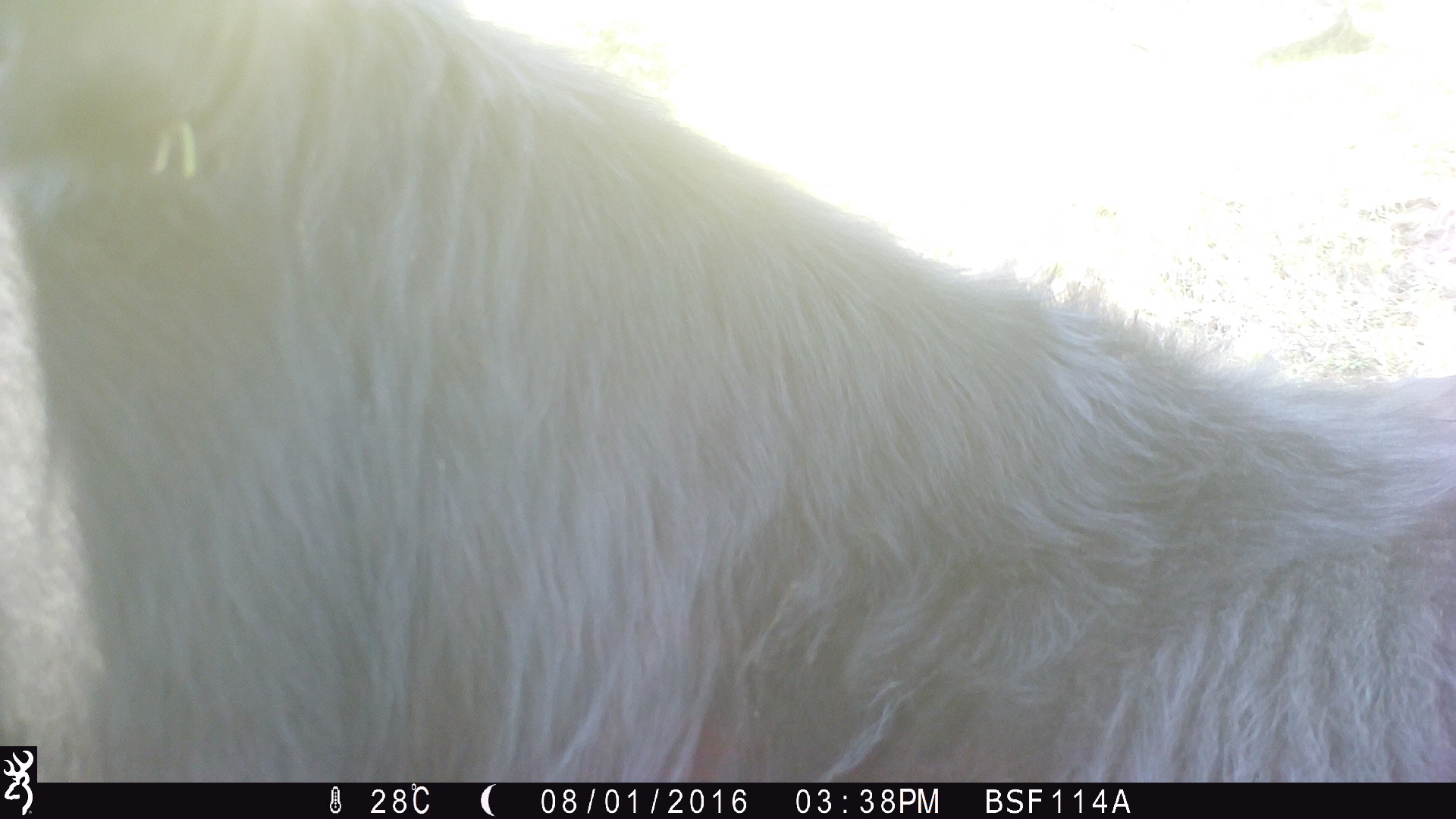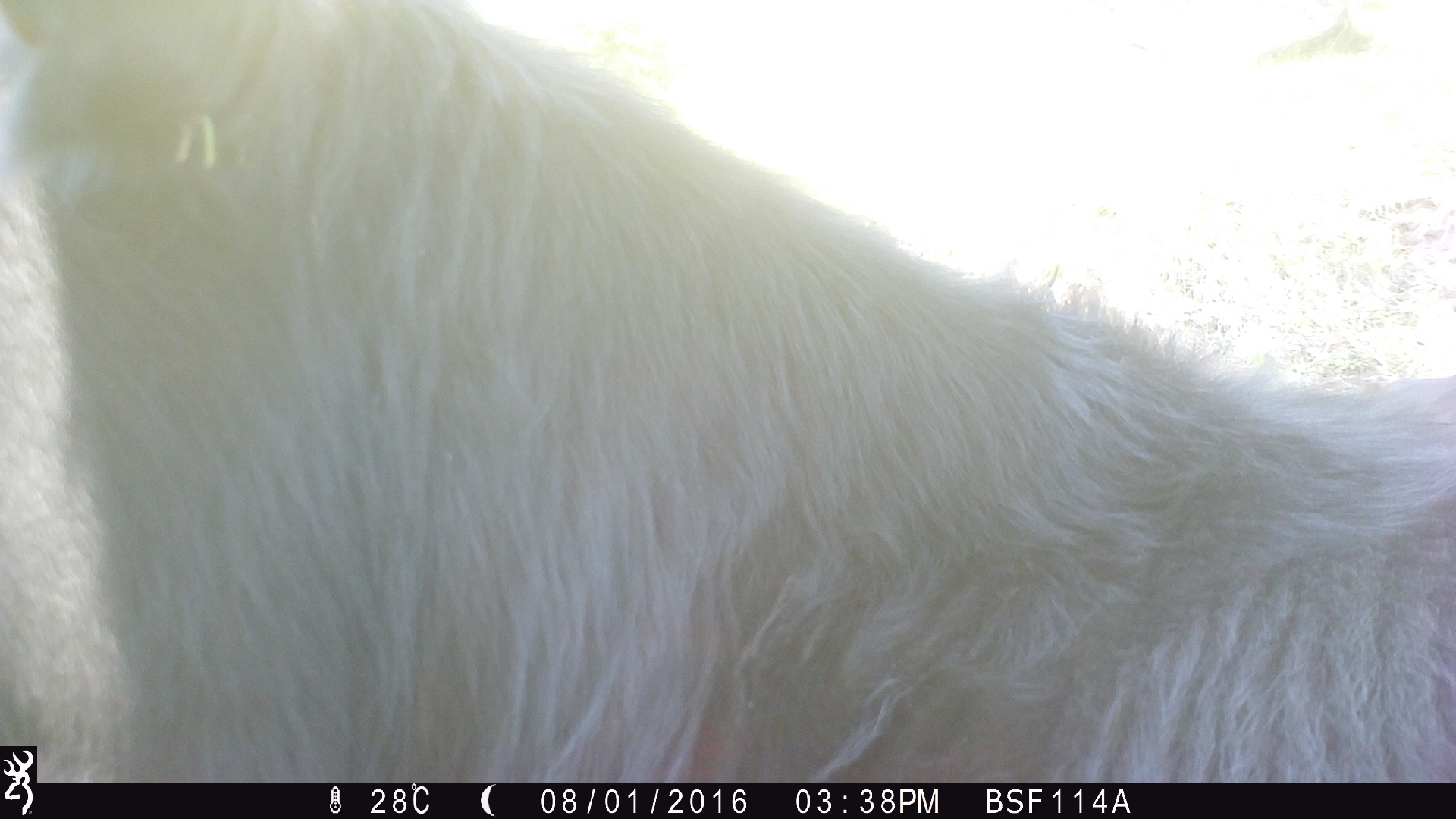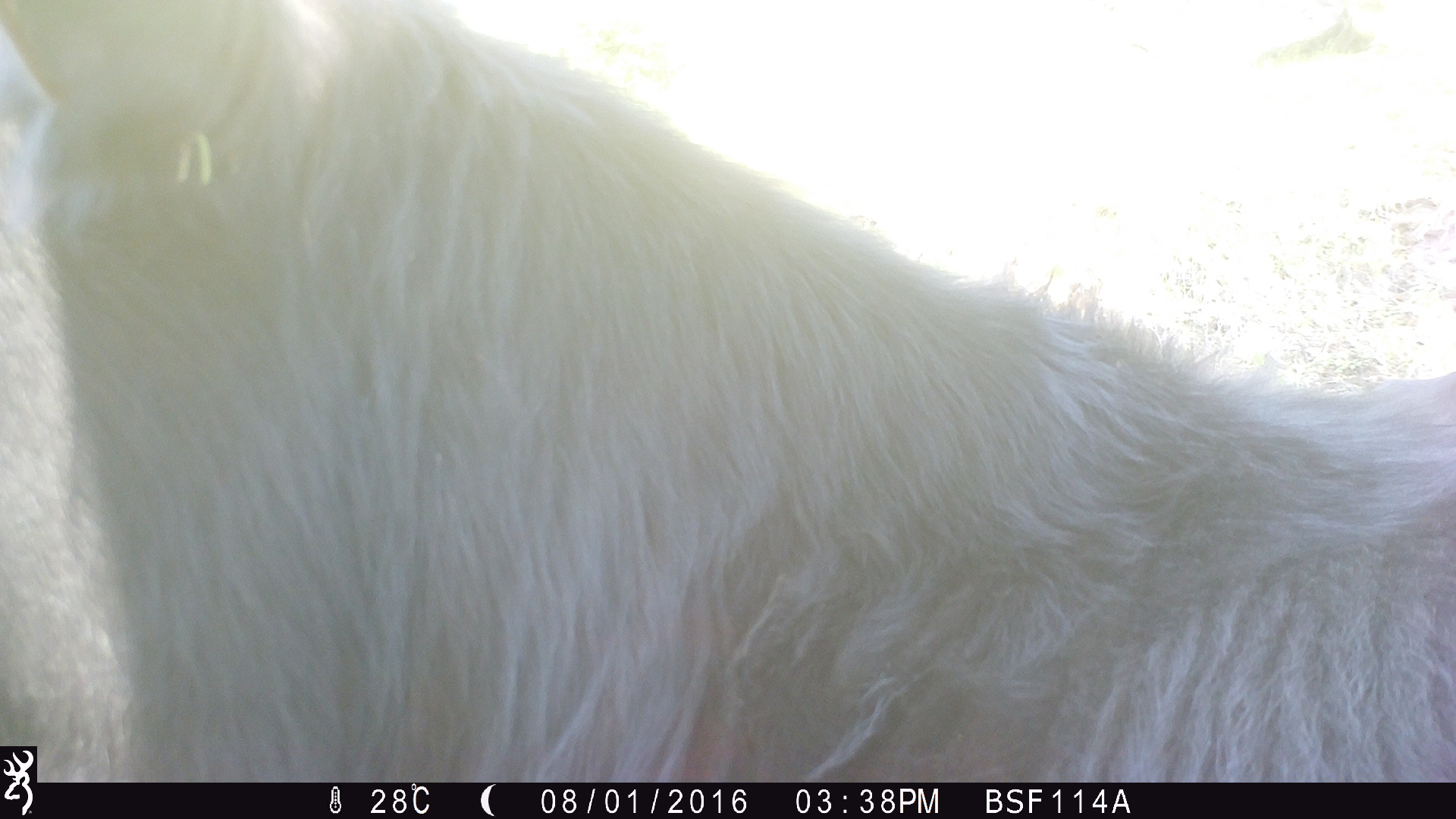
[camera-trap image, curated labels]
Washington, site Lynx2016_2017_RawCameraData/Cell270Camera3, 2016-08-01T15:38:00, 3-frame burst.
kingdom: Animalia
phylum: Chordata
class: Mammalia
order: Artiodactyla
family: Bovidae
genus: Bos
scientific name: Bos taurus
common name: domestic cattle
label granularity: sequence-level